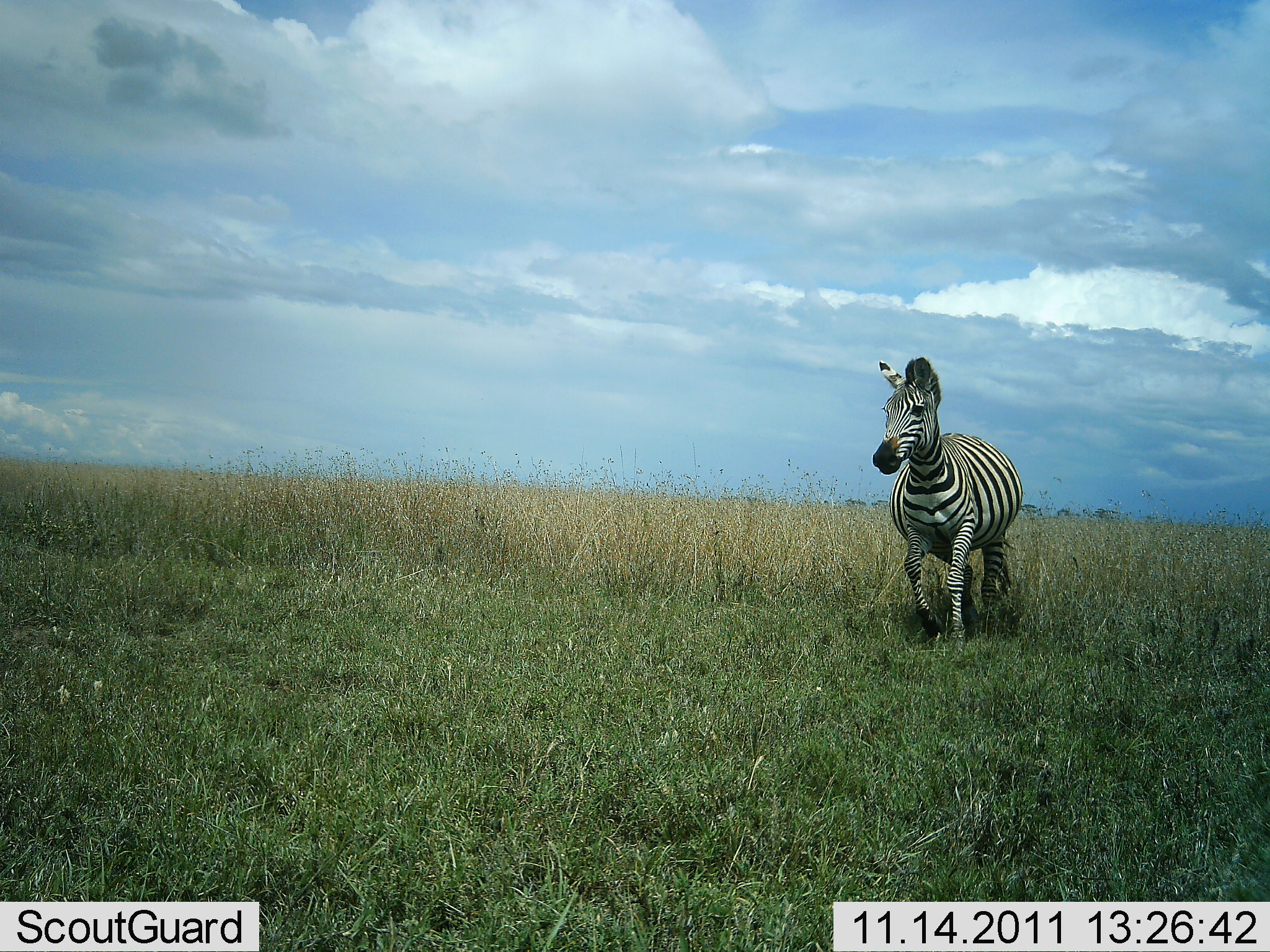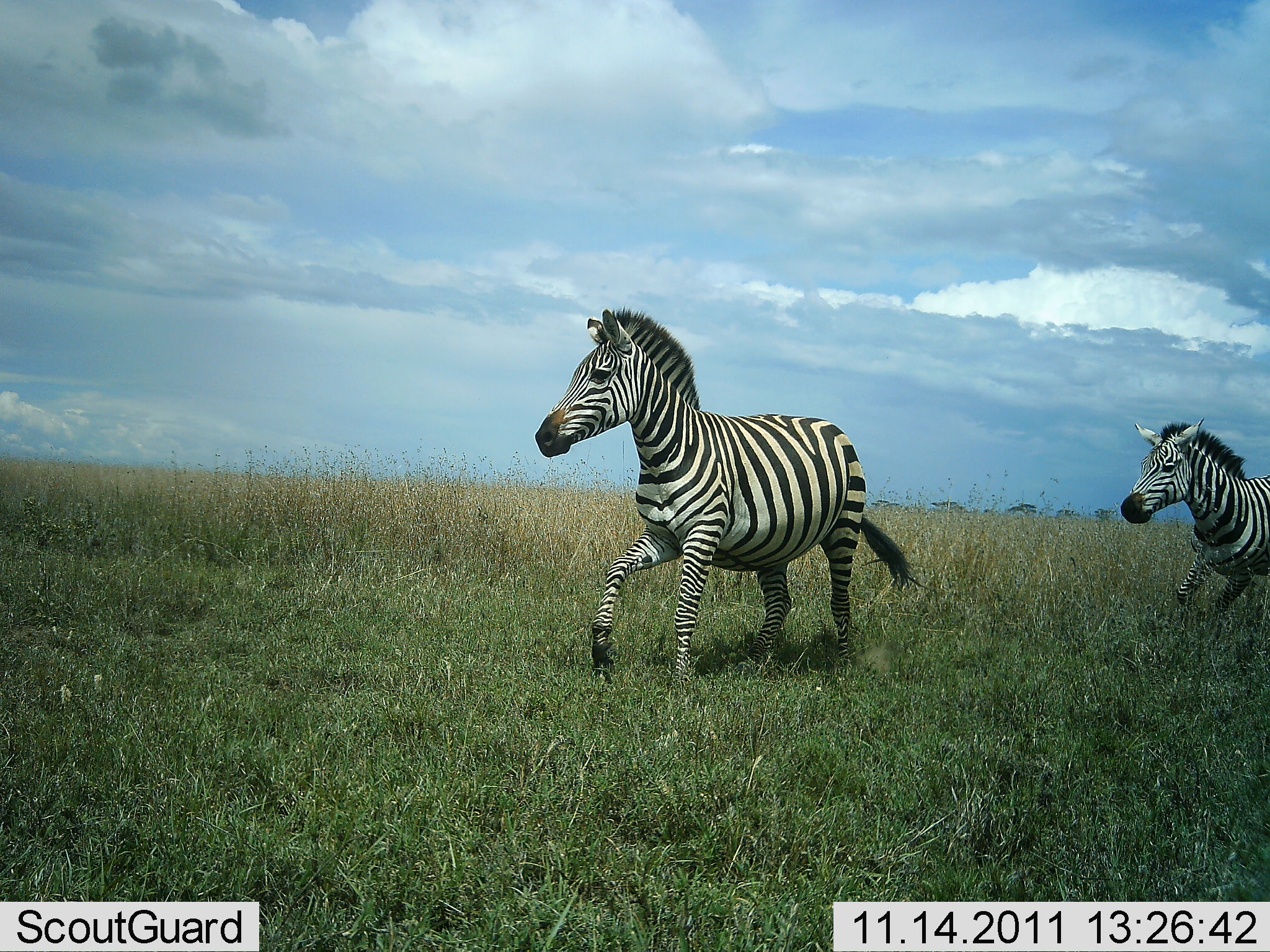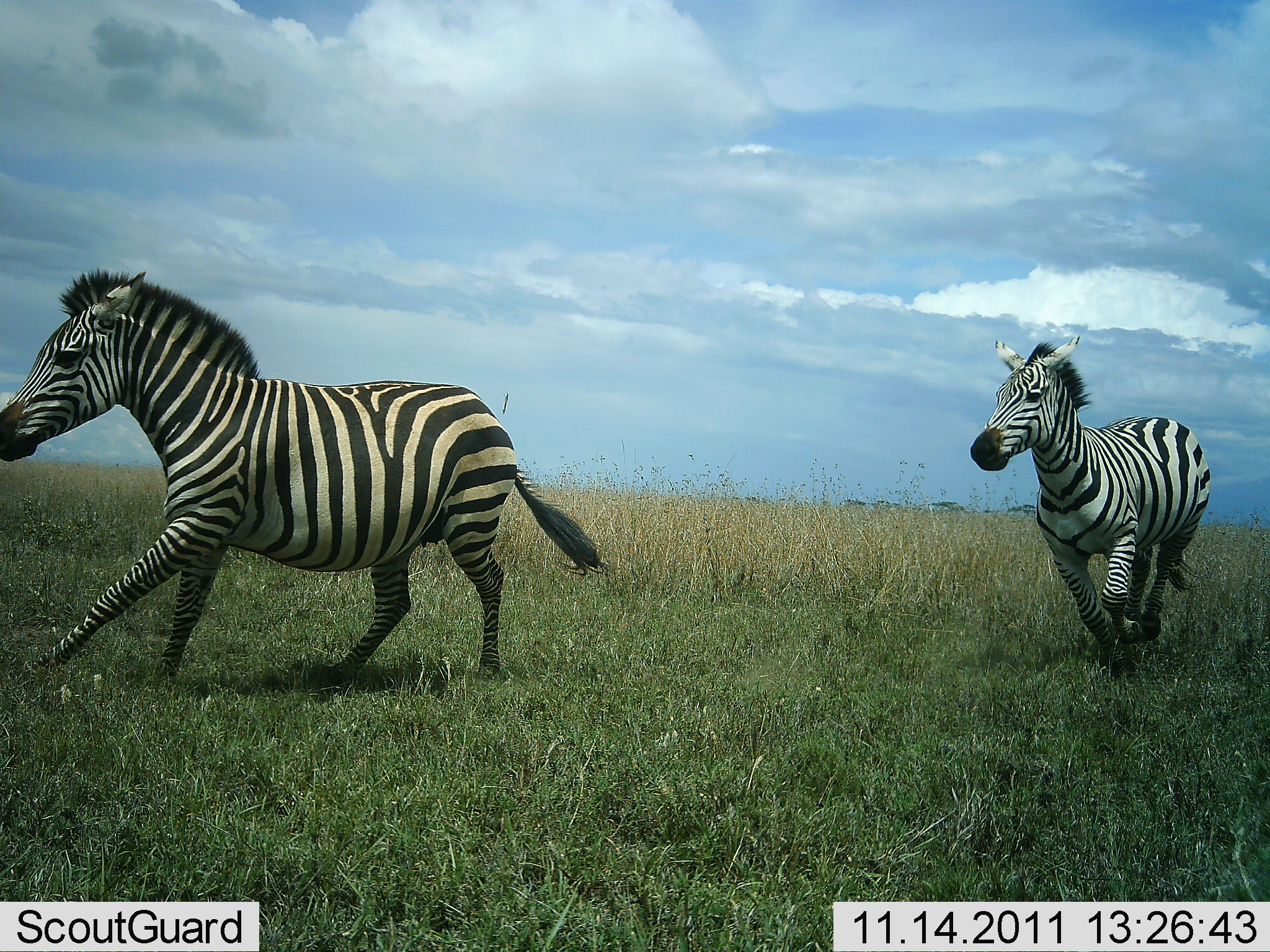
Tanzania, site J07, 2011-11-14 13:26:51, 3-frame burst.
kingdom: Animalia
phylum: Chordata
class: Mammalia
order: Perissodactyla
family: Equidae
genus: Equus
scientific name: Equus quagga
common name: plains zebra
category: zebra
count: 2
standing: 0%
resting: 0%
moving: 100%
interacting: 18%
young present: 0%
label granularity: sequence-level